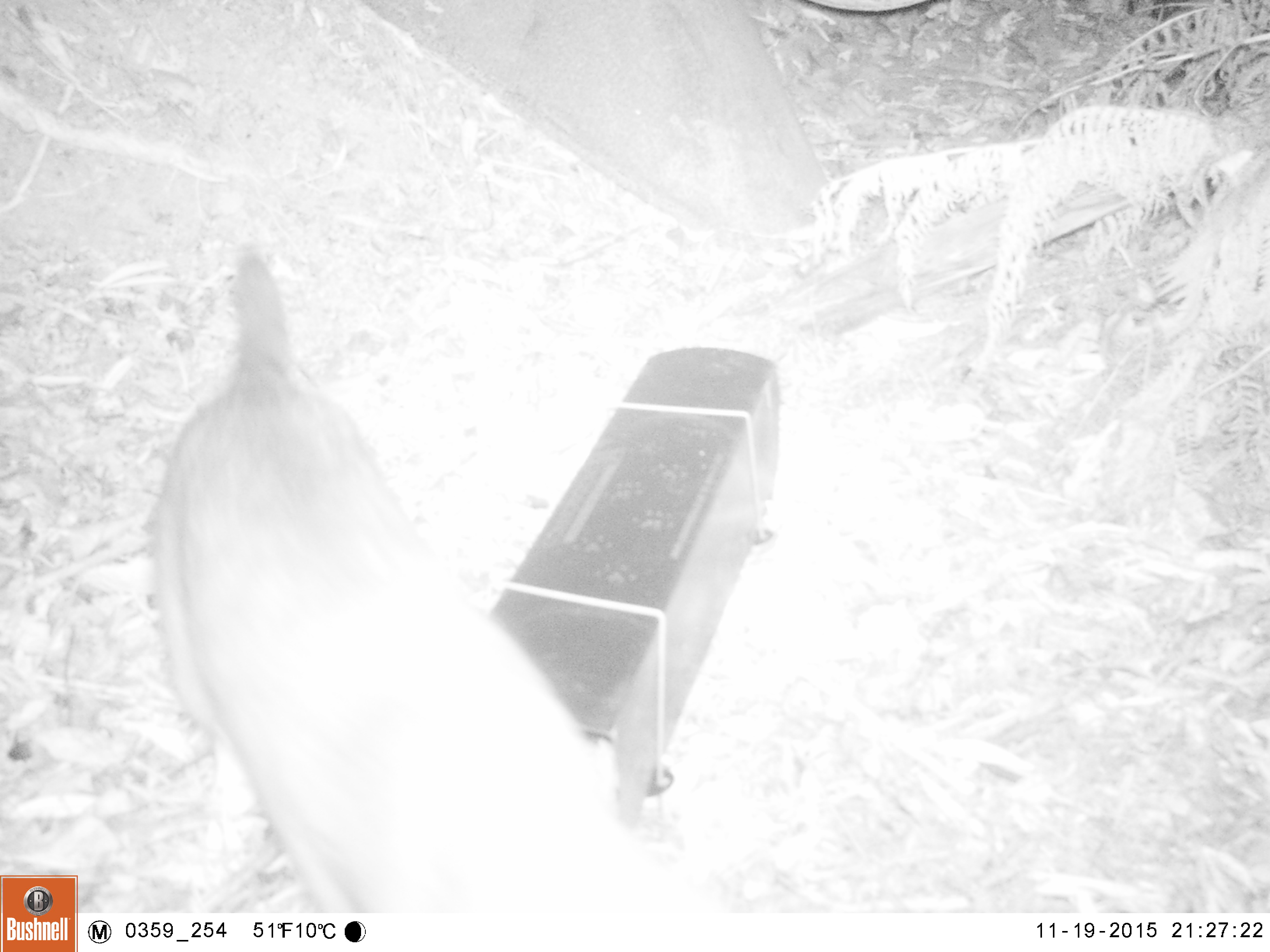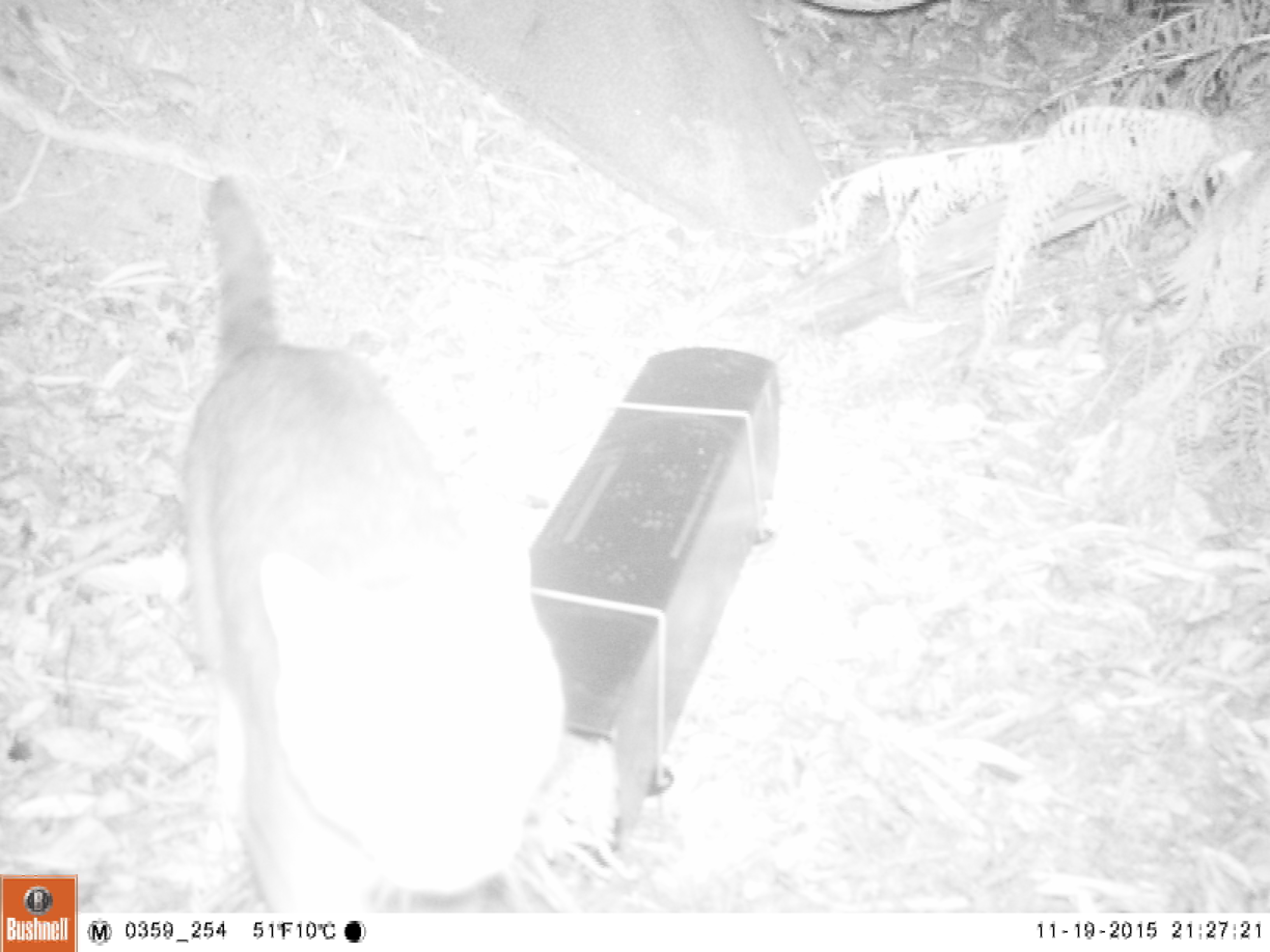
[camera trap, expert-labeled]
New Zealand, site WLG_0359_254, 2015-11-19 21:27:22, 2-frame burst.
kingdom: Animalia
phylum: Chordata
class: Mammalia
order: Carnivora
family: Felidae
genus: Felis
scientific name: Felis catus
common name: domestic cat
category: cat